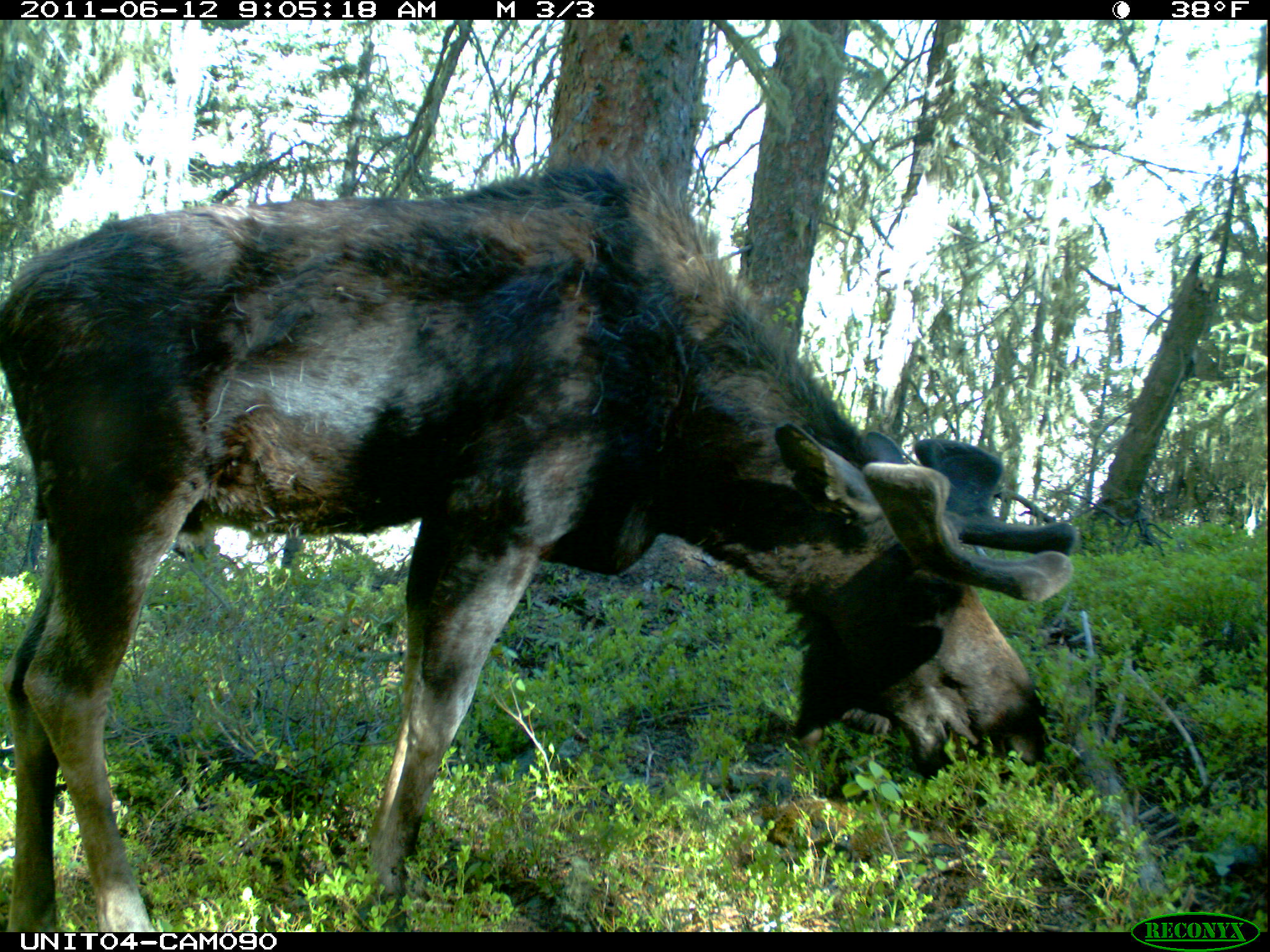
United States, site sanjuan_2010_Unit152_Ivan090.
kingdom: Animalia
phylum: Chordata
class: Mammalia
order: Artiodactyla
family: Cervidae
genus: Alces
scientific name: Alces alces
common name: moose